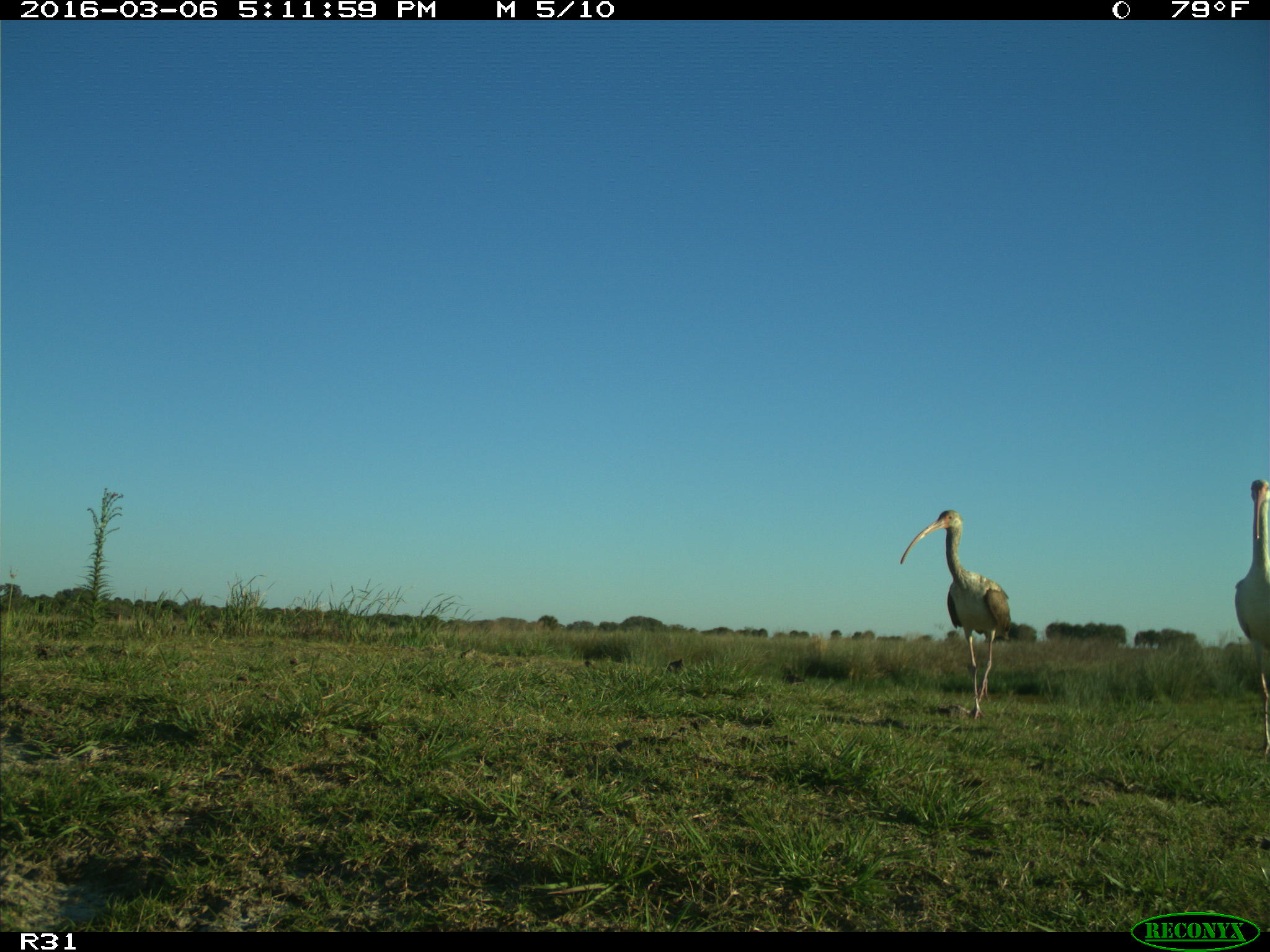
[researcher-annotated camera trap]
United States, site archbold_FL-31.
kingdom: Animalia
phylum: Chordata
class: Aves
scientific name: Aves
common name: birds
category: unidentified bird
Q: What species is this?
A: Unidentified bird (birds) (Aves).